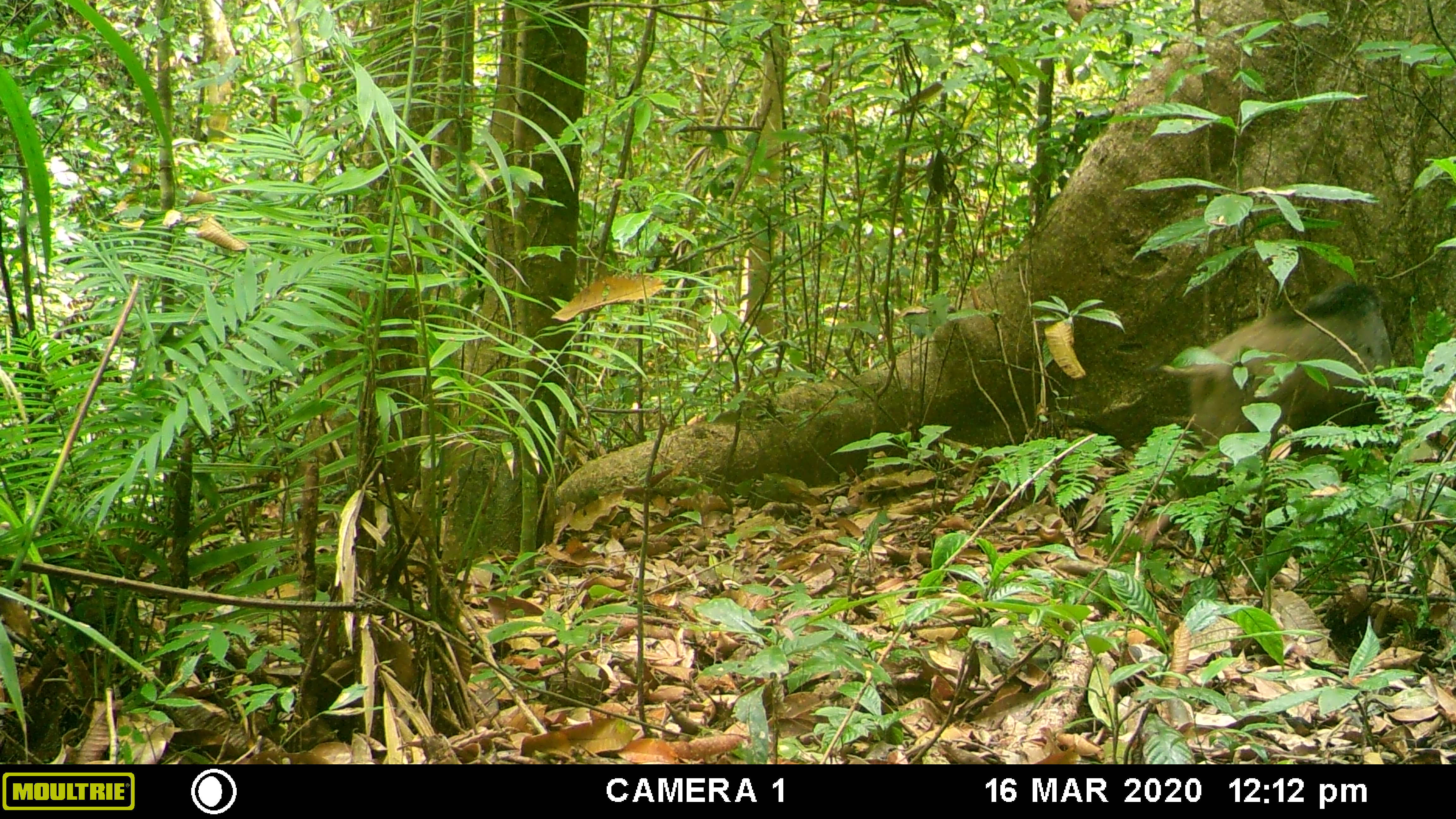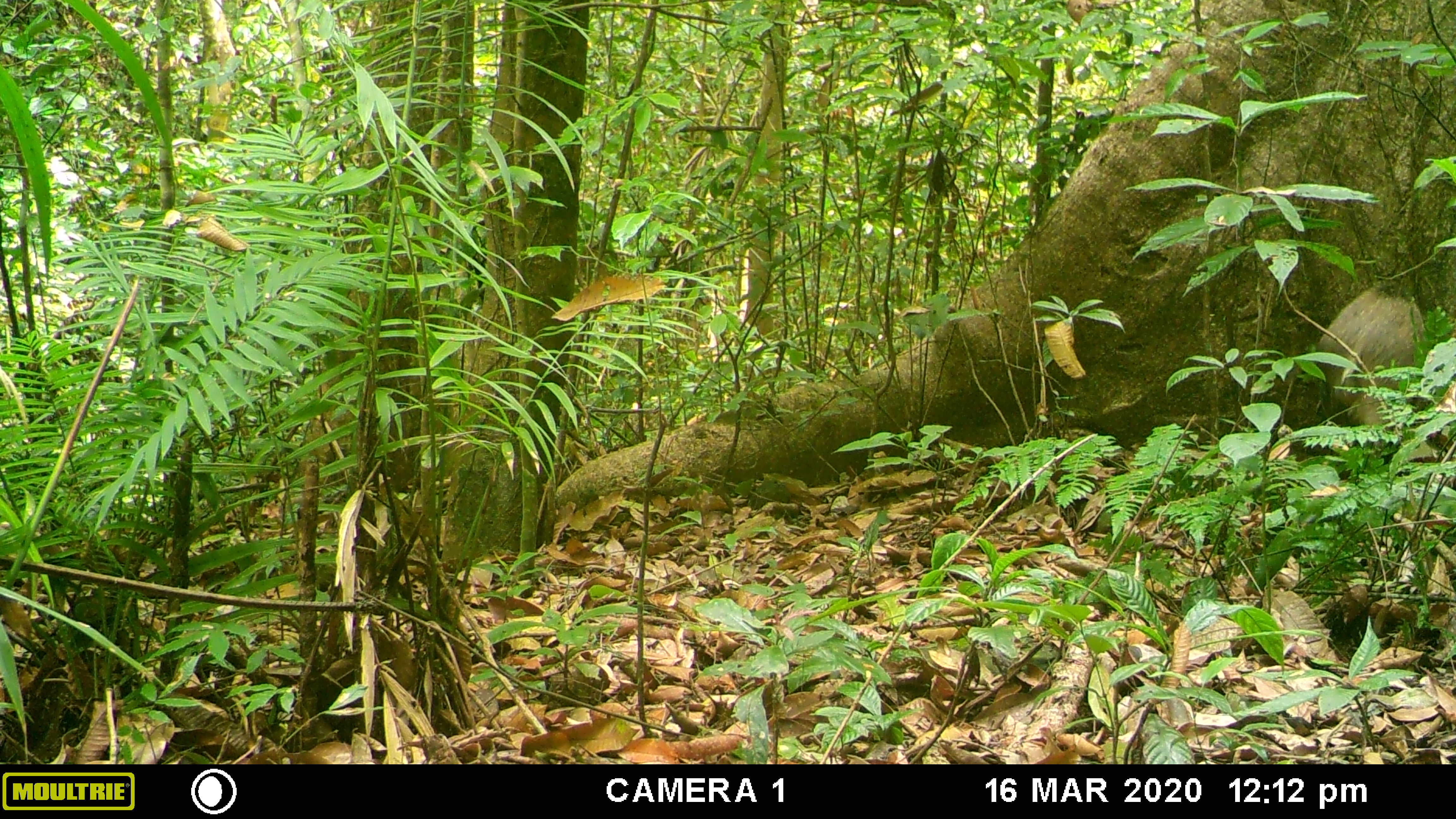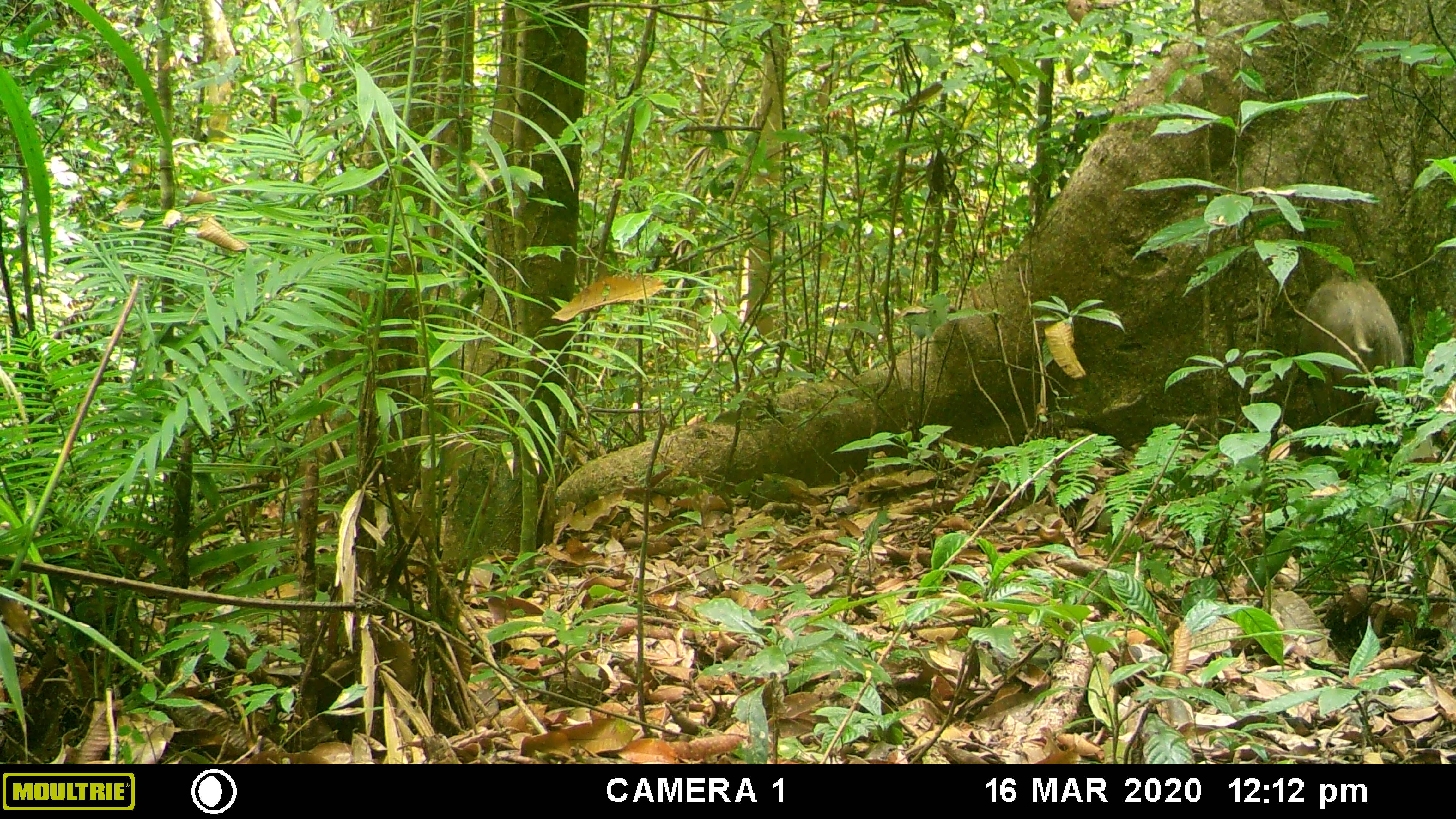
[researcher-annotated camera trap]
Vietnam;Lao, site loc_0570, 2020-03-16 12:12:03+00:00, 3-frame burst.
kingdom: Animalia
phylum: Chordata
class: Mammalia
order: Artiodactyla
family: Suidae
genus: Sus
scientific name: Sus scrofa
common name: eurasian wild pig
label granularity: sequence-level